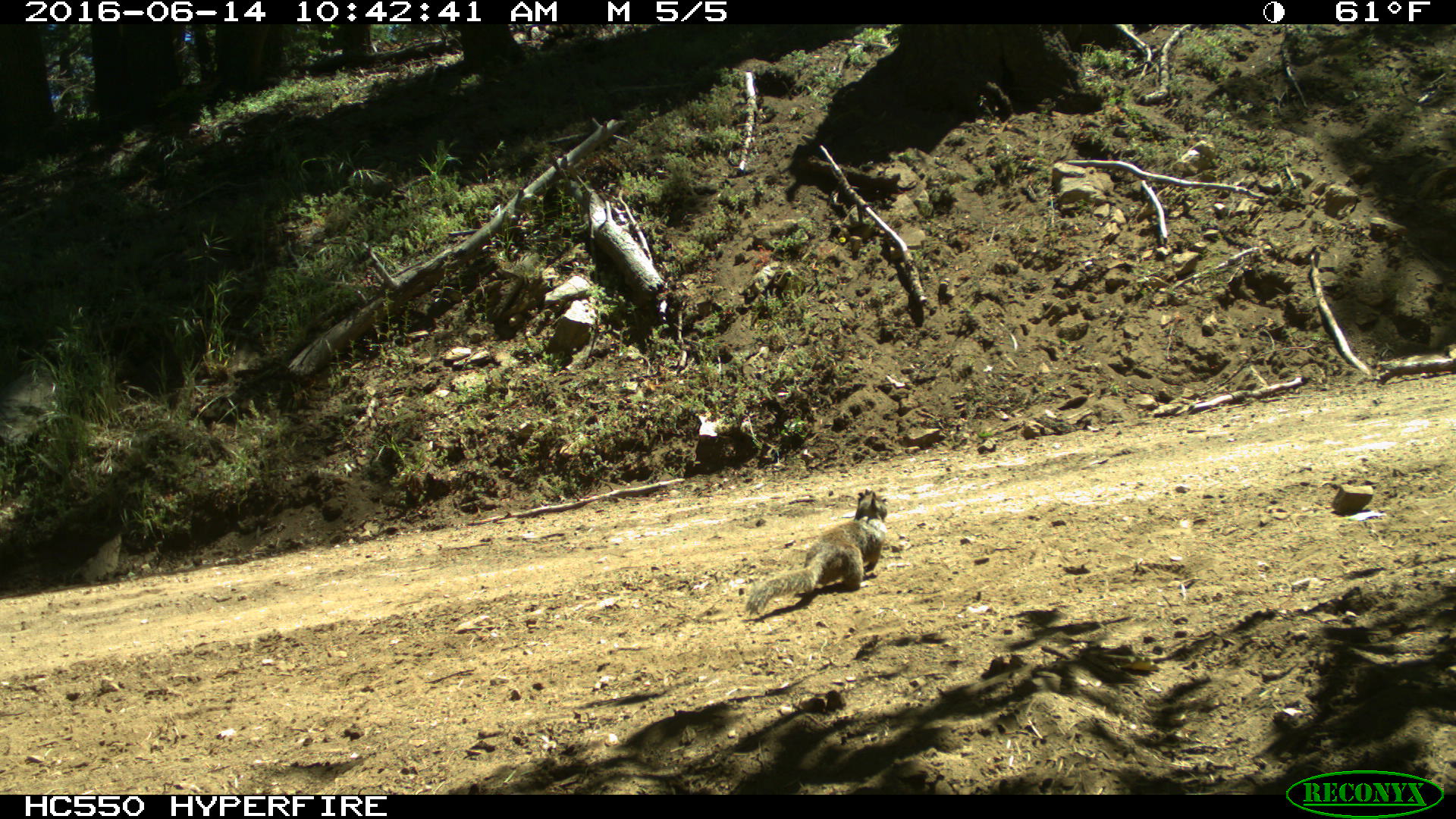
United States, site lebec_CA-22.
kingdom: Animalia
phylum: Chordata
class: Mammalia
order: Rodentia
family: Sciuridae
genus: Otospermophilus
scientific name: Otospermophilus beecheyi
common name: california ground squirrel